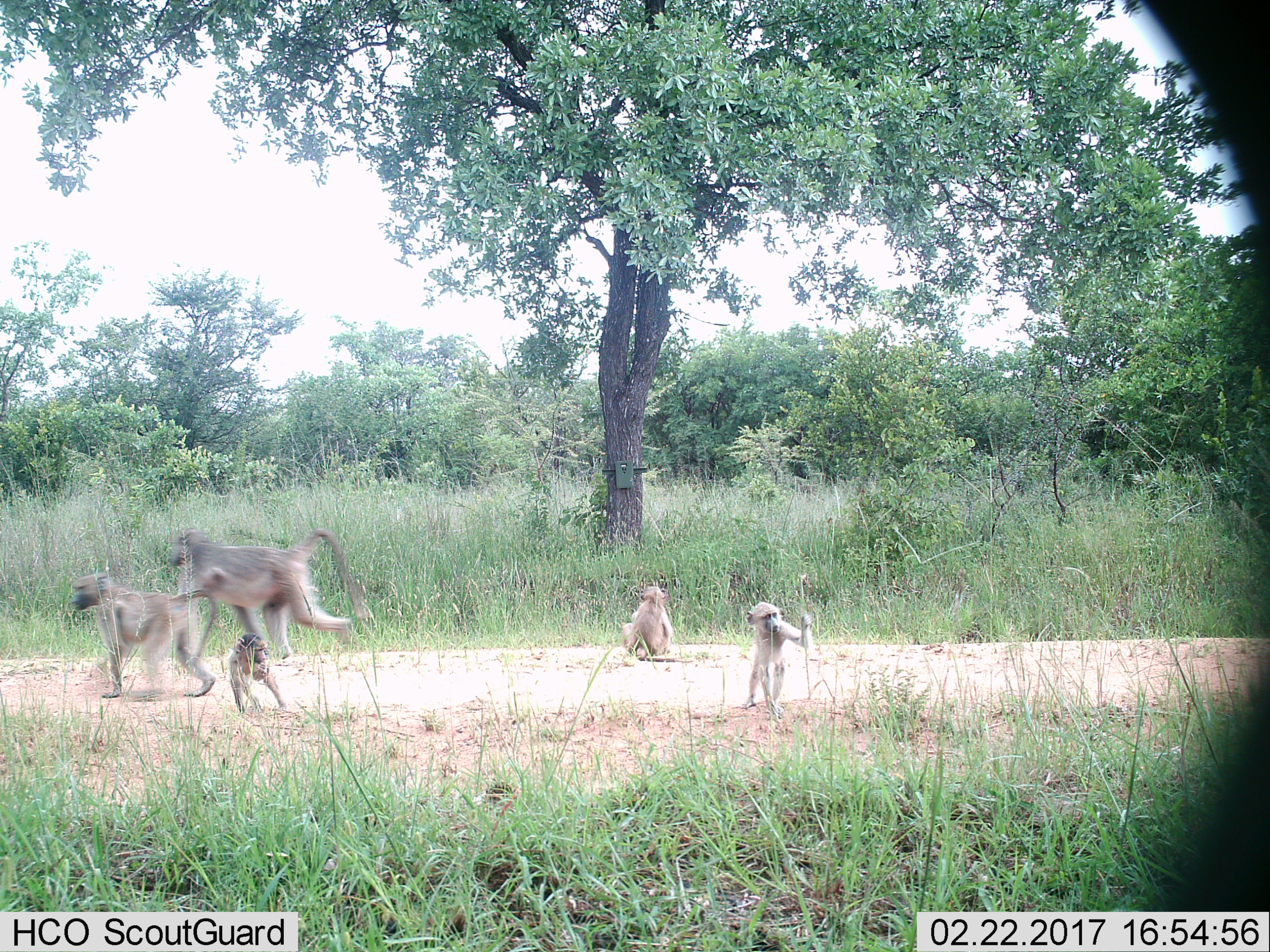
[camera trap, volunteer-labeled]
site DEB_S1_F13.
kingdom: Animalia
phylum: Chordata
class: Mammalia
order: Primates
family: Cercopithecidae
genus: Papio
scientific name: Papio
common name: baboon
Baboon (Papio), count 5. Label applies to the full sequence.